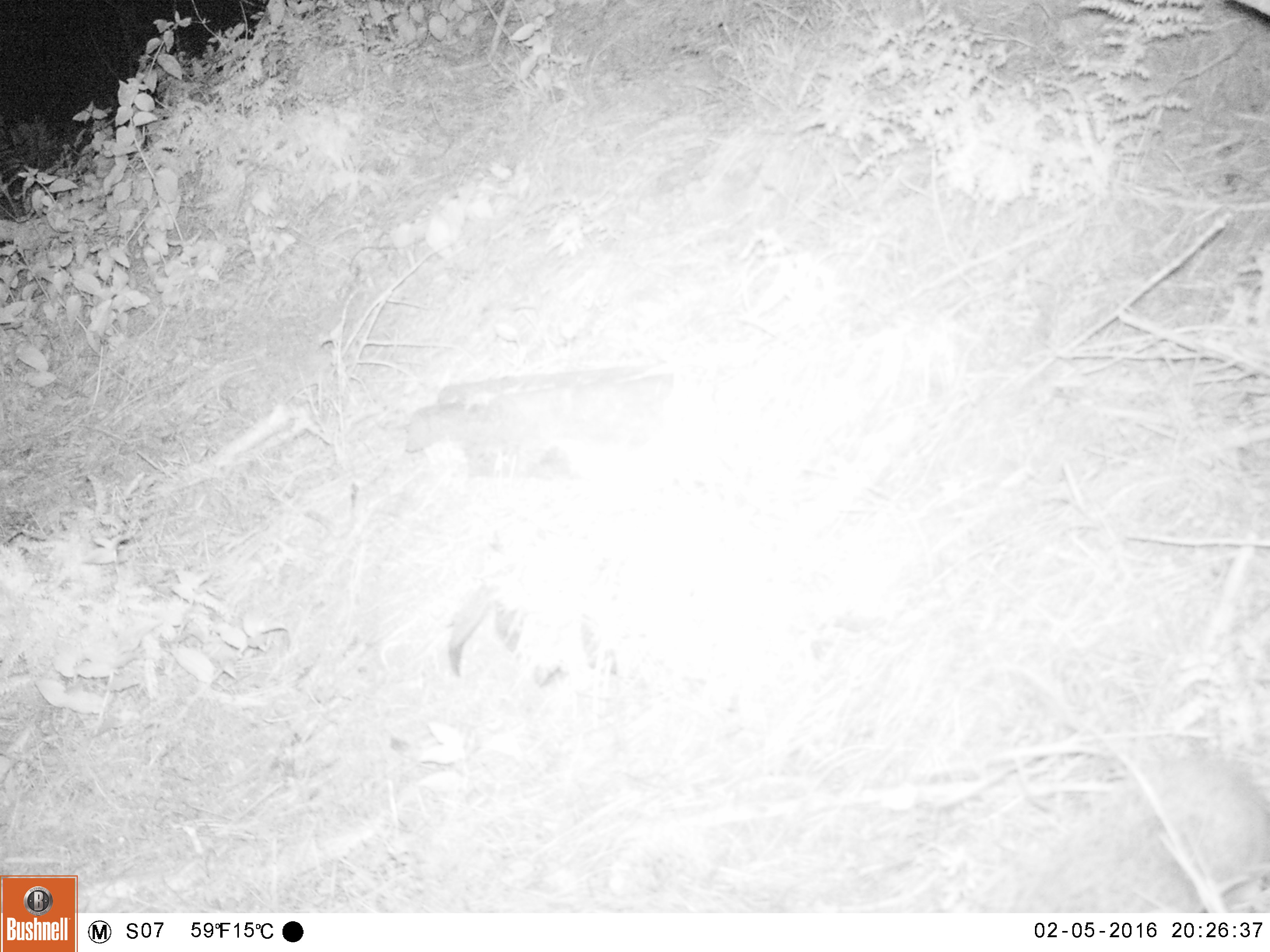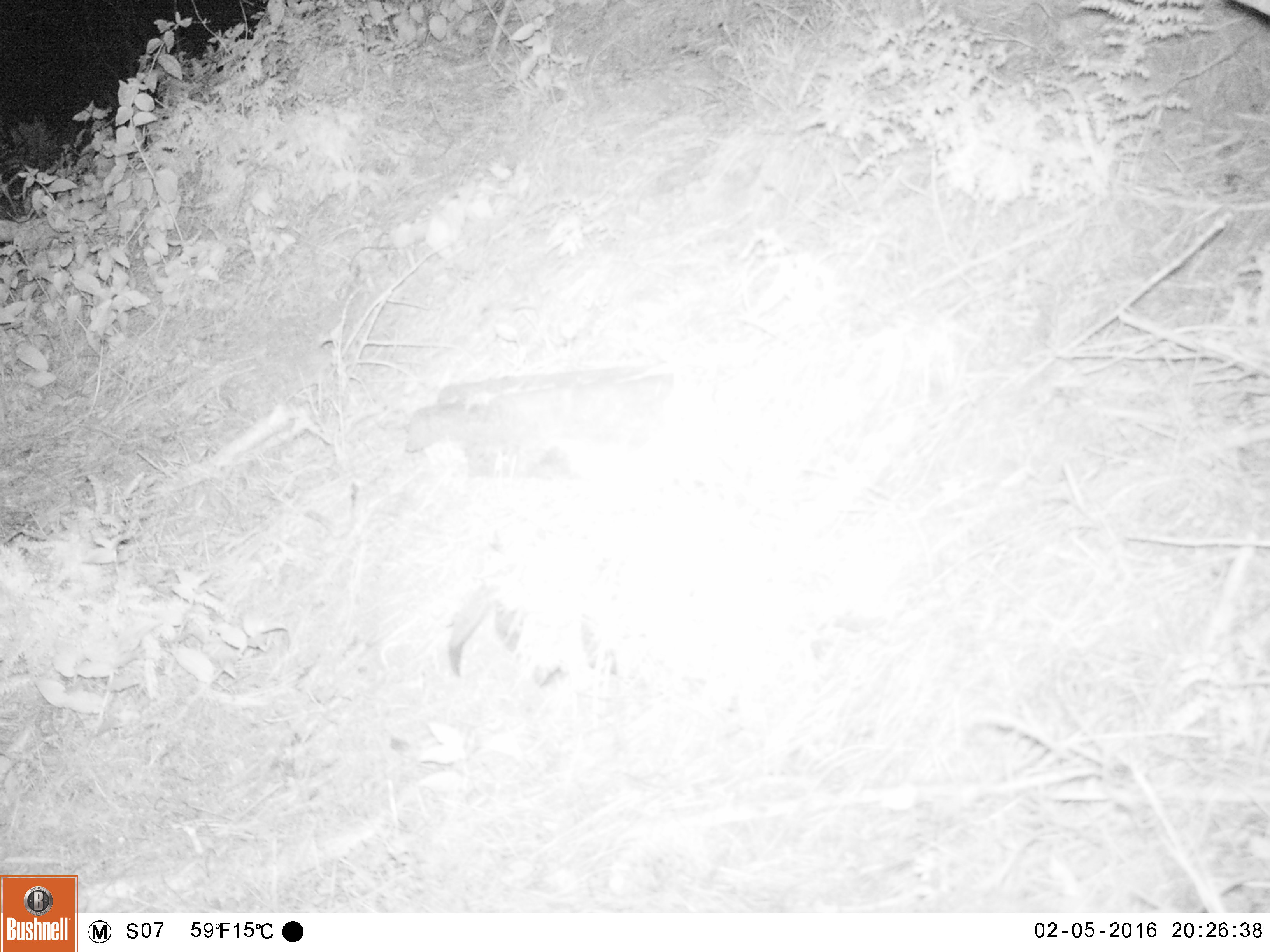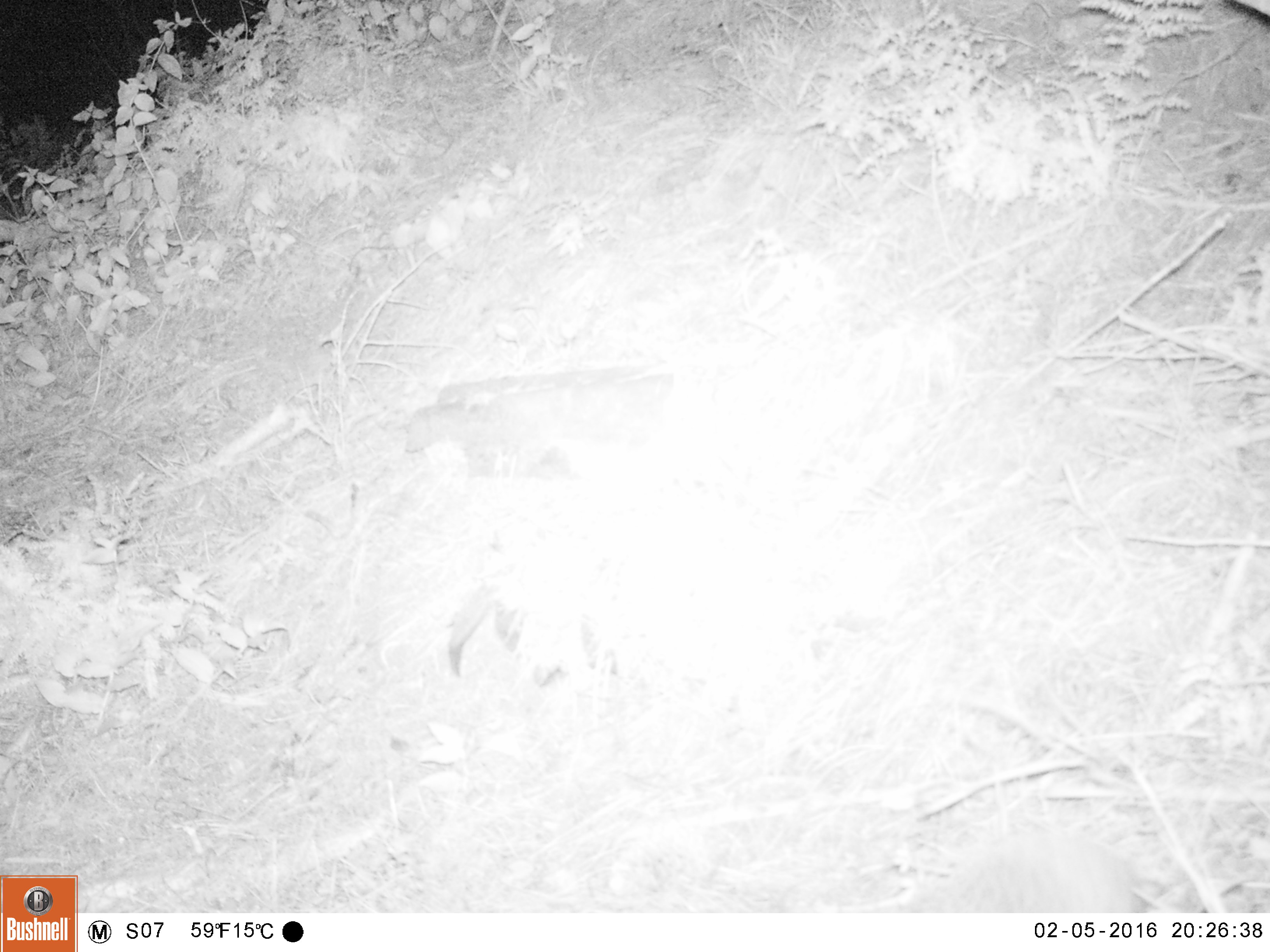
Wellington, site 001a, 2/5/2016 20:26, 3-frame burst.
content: unidentified animal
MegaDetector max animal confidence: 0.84